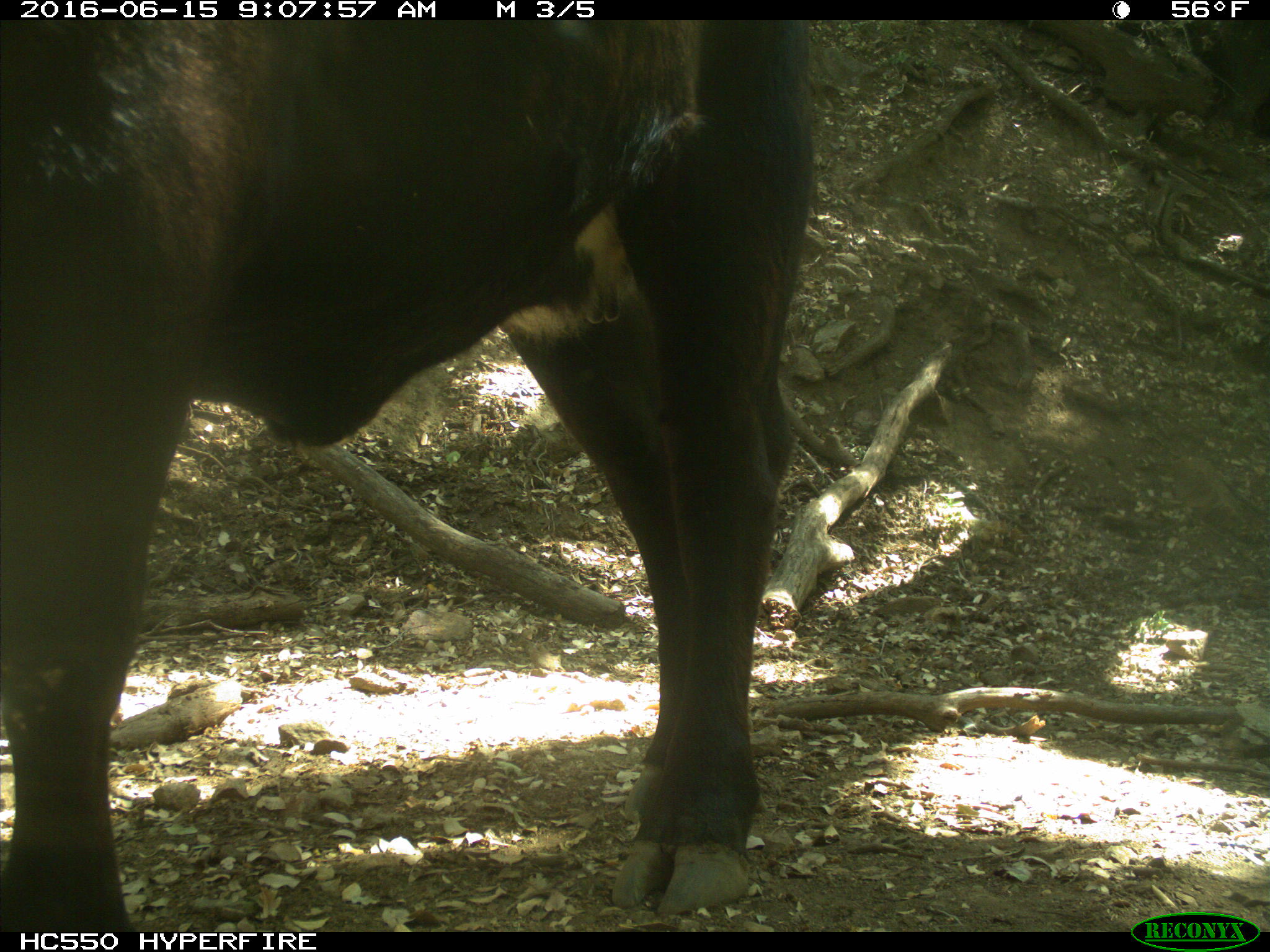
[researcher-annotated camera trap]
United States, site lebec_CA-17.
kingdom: Animalia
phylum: Chordata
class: Mammalia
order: Artiodactyla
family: Bovidae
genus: Bos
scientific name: Bos taurus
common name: domestic cow